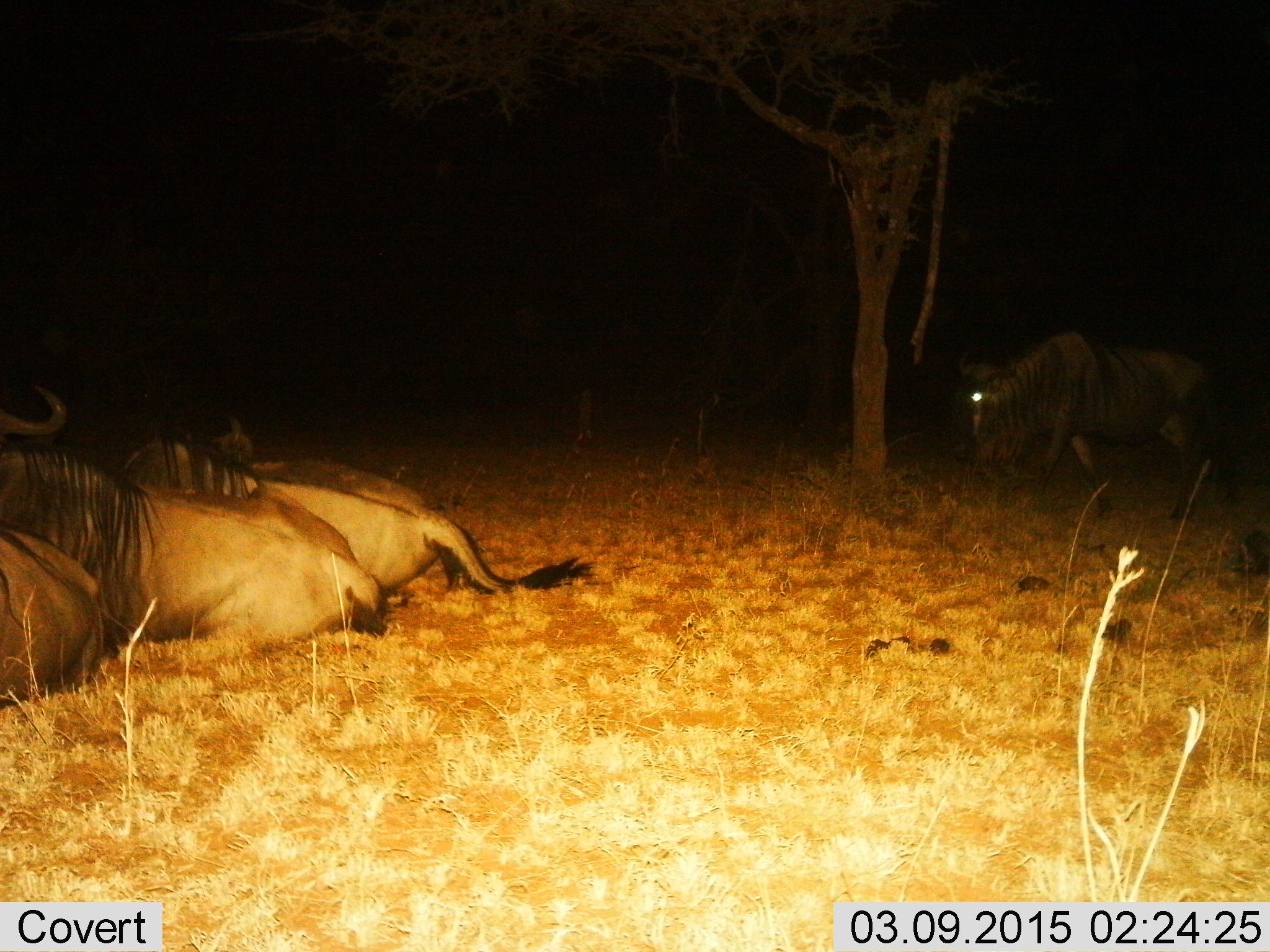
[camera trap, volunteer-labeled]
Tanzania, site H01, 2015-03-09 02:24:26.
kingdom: Animalia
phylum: Chordata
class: Mammalia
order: Artiodactyla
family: Bovidae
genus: Connochaetes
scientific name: Connochaetes taurinus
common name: blue wildebeest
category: wildebeest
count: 4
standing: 20%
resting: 100%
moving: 60%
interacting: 0%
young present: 0%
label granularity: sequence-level